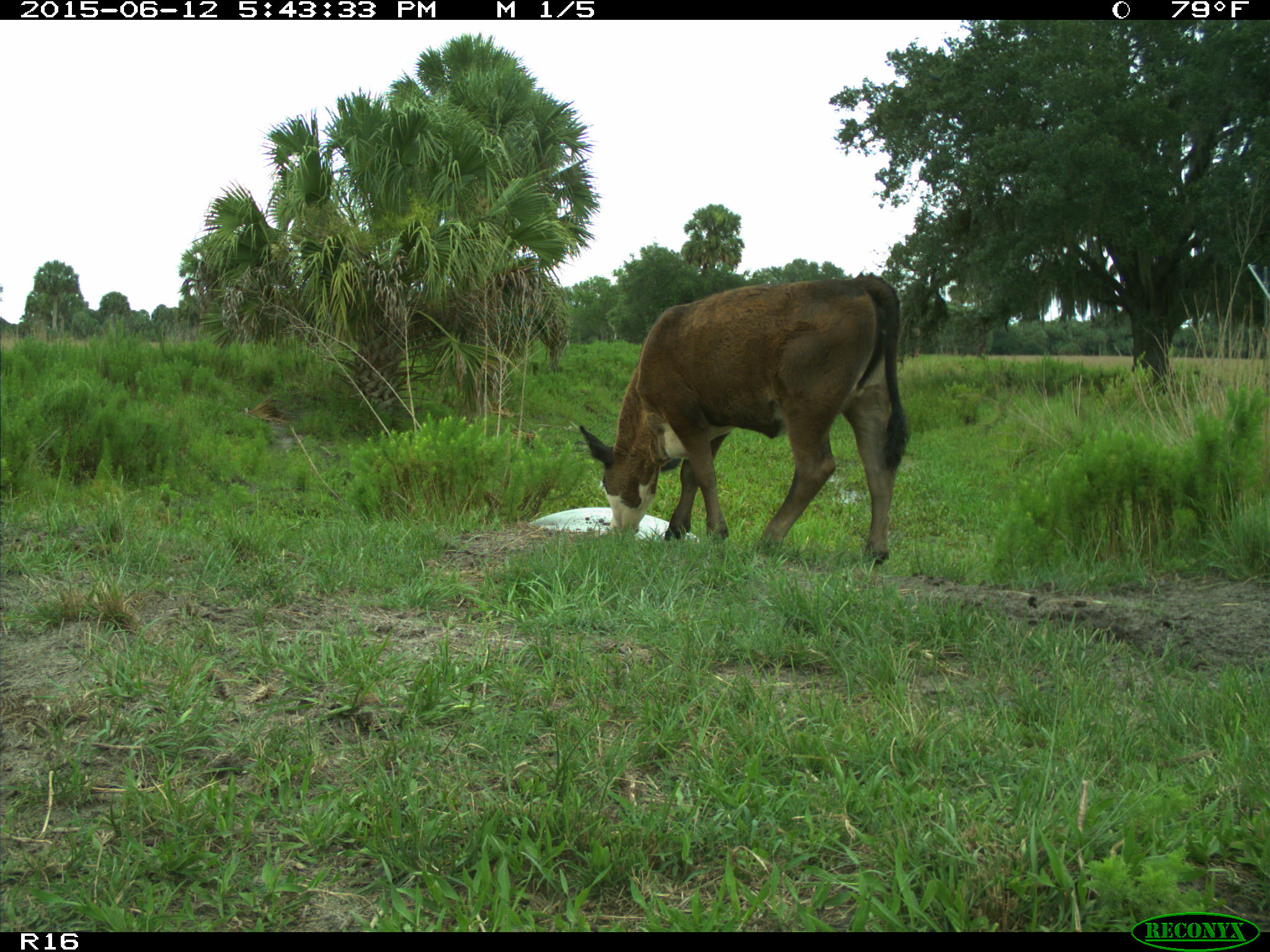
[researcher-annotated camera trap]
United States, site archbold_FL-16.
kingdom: Animalia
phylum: Chordata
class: Mammalia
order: Artiodactyla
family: Bovidae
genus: Bos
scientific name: Bos taurus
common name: domestic cow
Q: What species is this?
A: Bos taurus (domestic cow).